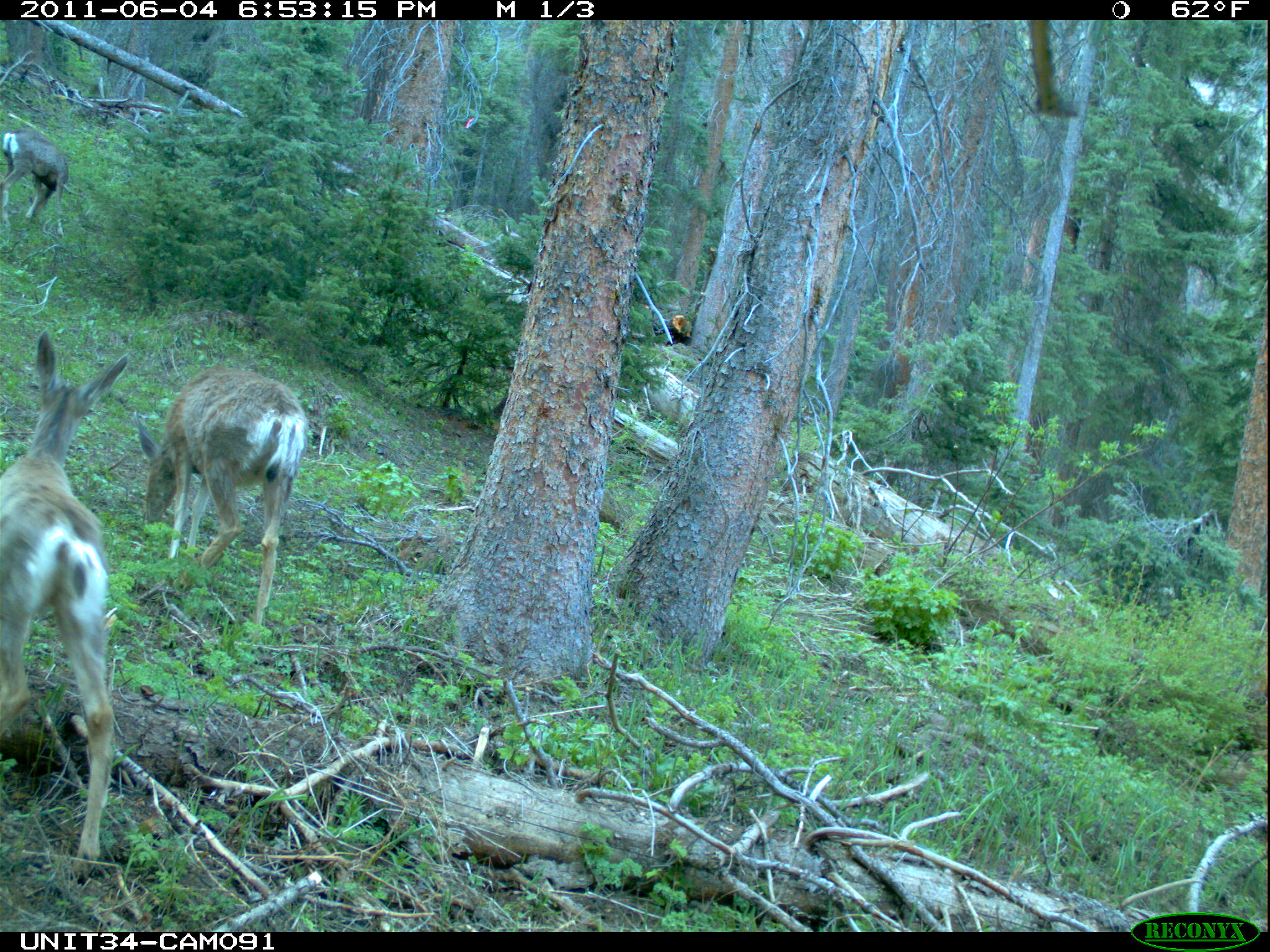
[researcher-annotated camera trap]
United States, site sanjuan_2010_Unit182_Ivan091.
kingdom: Animalia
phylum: Chordata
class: Mammalia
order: Artiodactyla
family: Cervidae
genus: Odocoileus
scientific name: Odocoileus hemionus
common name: mule deer